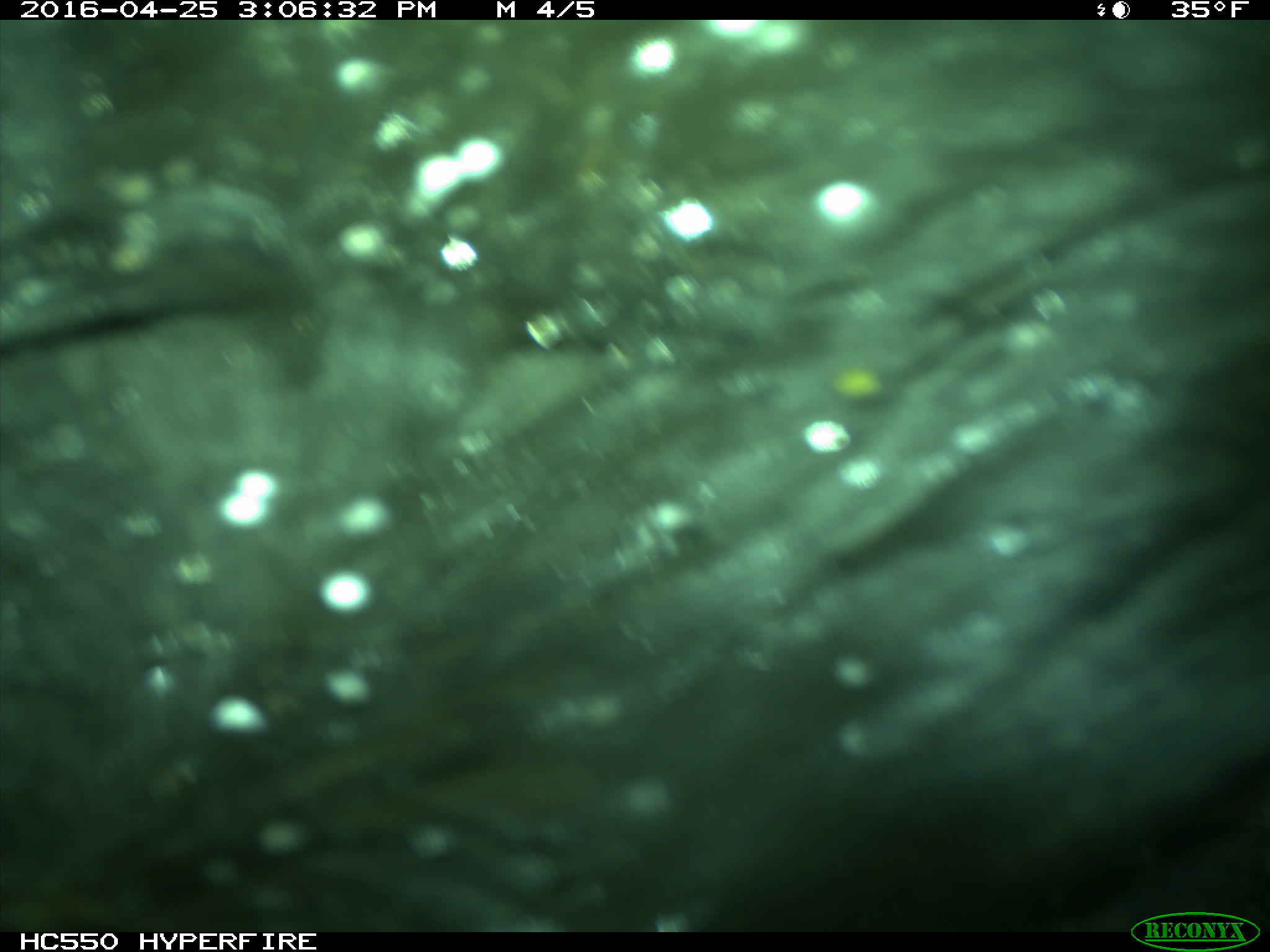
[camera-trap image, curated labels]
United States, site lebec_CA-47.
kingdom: Animalia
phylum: Chordata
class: Mammalia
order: Artiodactyla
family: Bovidae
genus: Bos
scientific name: Bos taurus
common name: domestic cow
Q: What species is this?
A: Bos taurus (domestic cow).